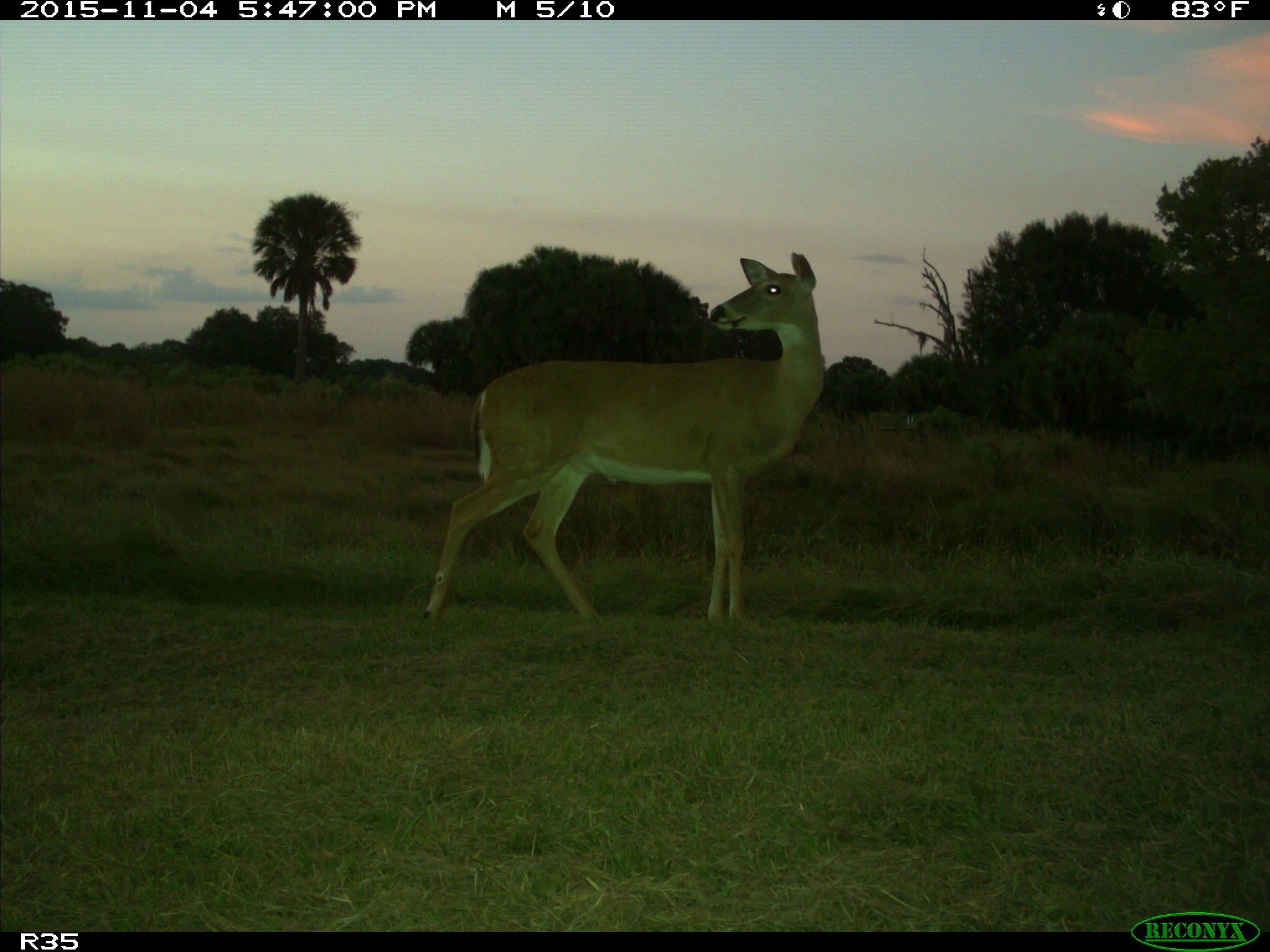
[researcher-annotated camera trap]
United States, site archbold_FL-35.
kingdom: Animalia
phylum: Chordata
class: Mammalia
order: Artiodactyla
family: Cervidae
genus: Odocoileus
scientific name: Odocoileus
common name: deer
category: unidentified deer